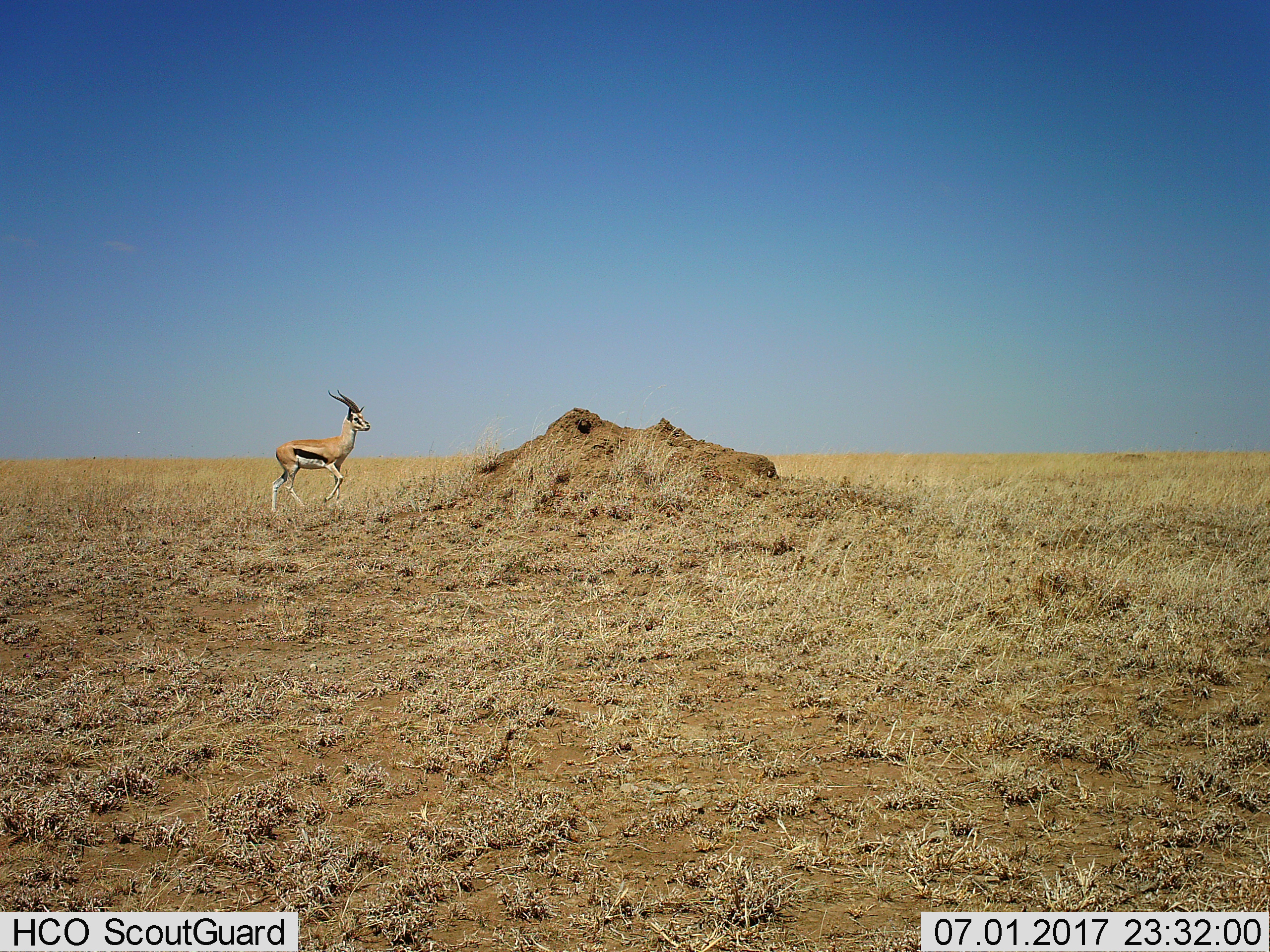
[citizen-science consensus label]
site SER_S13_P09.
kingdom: Animalia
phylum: Chordata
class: Mammalia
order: Artiodactyla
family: Bovidae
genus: Eudorcas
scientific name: Eudorcas thomsonii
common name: thomson's gazelle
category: gazellethomsons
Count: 1.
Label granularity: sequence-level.